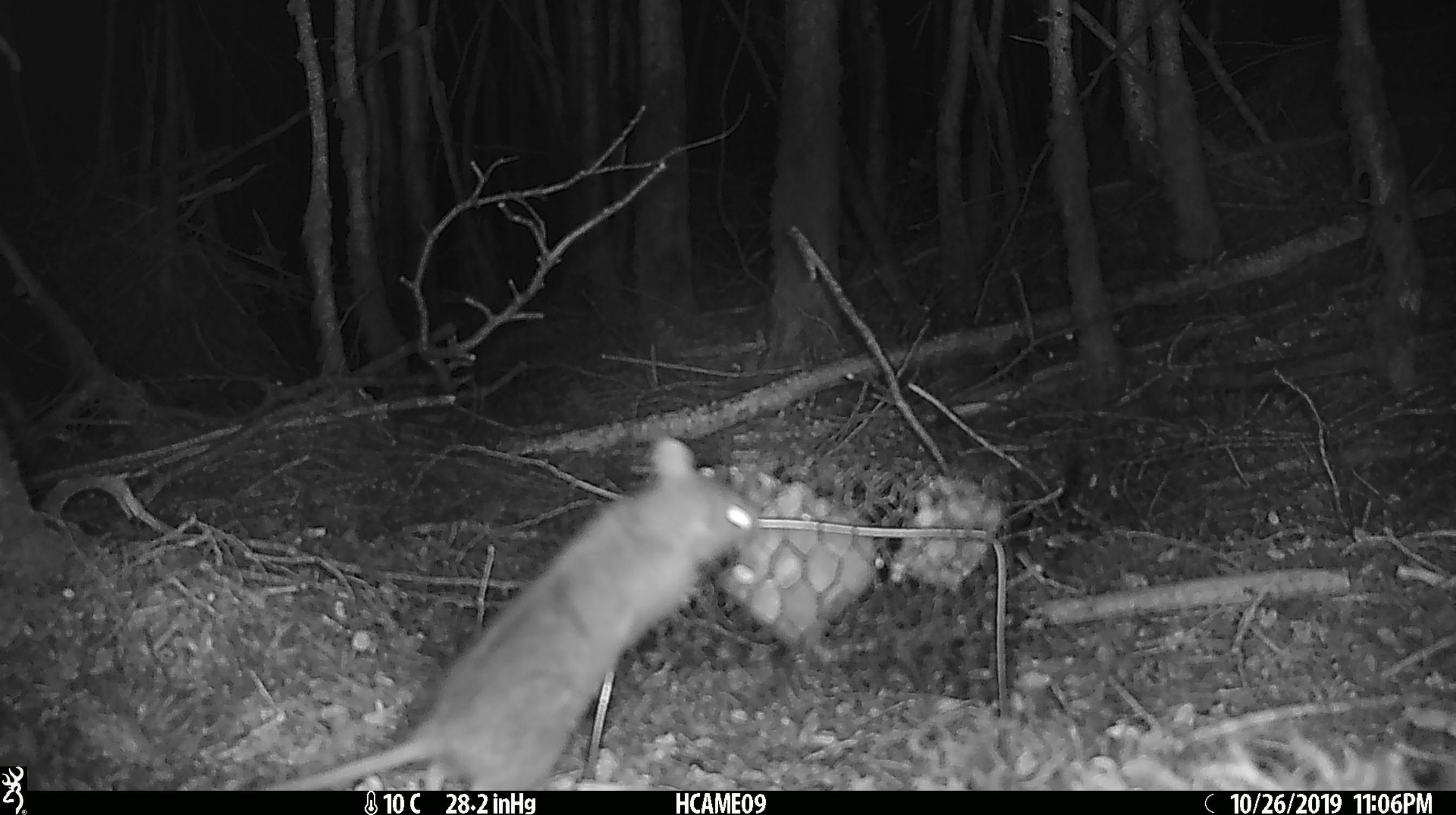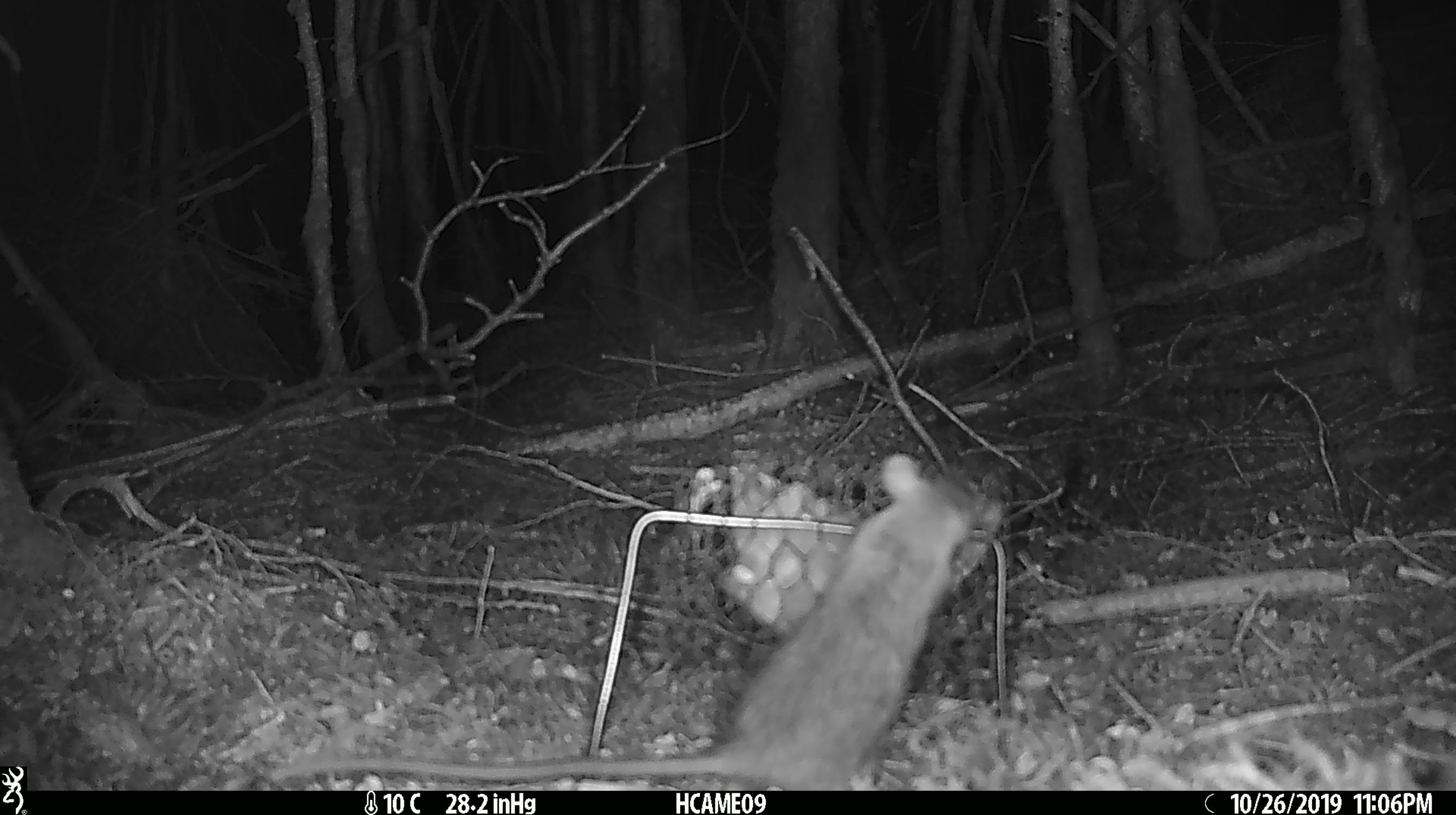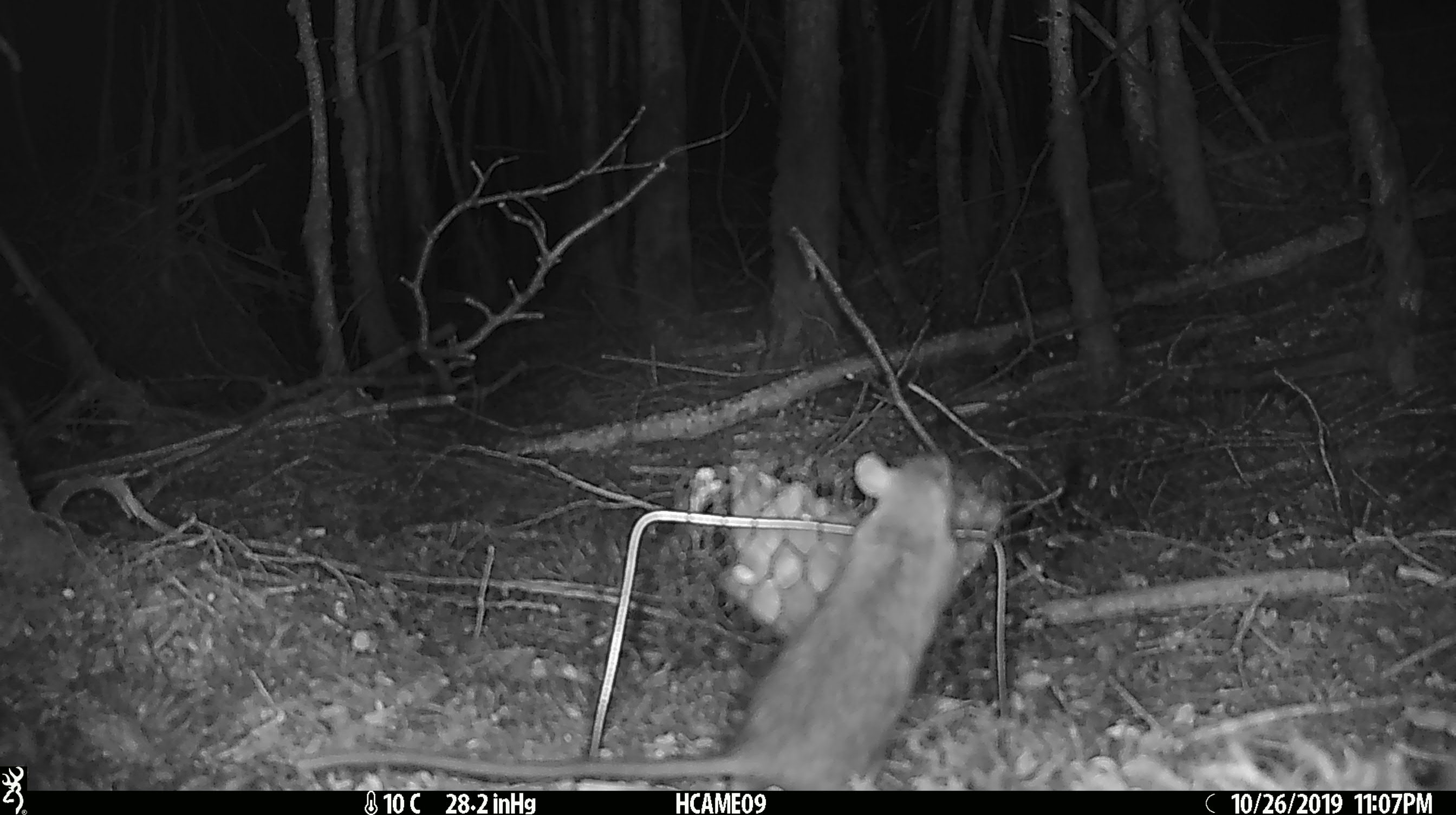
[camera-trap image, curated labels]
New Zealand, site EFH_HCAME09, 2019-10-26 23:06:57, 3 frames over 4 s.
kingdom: Animalia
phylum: Chordata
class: Mammalia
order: Rodentia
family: Muridae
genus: Rattus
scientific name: Rattus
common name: rat